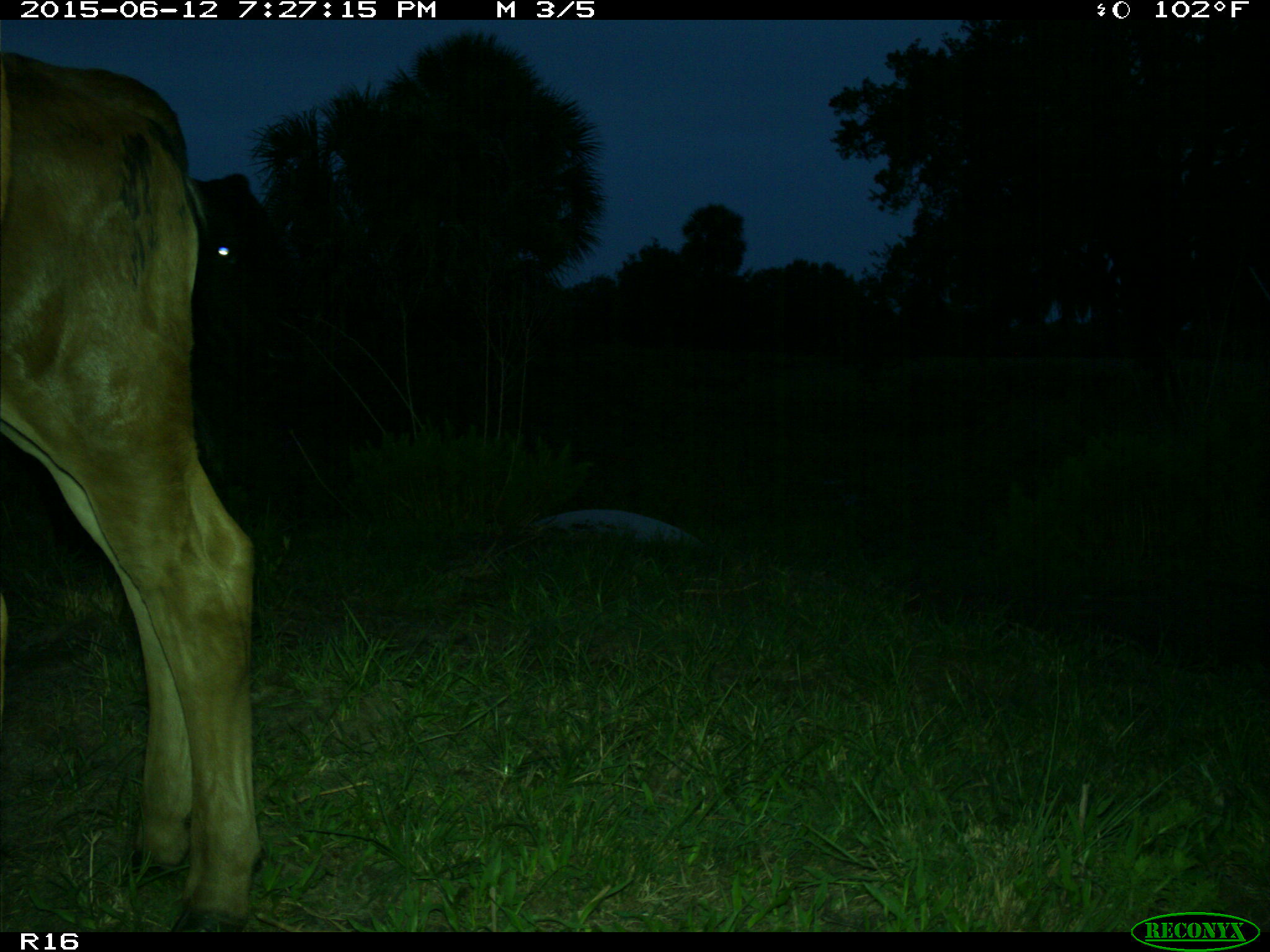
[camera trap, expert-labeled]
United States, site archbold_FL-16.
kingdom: Animalia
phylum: Chordata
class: Mammalia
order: Artiodactyla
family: Bovidae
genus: Bos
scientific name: Bos taurus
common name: domestic cow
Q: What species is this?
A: Bos taurus (domestic cow).